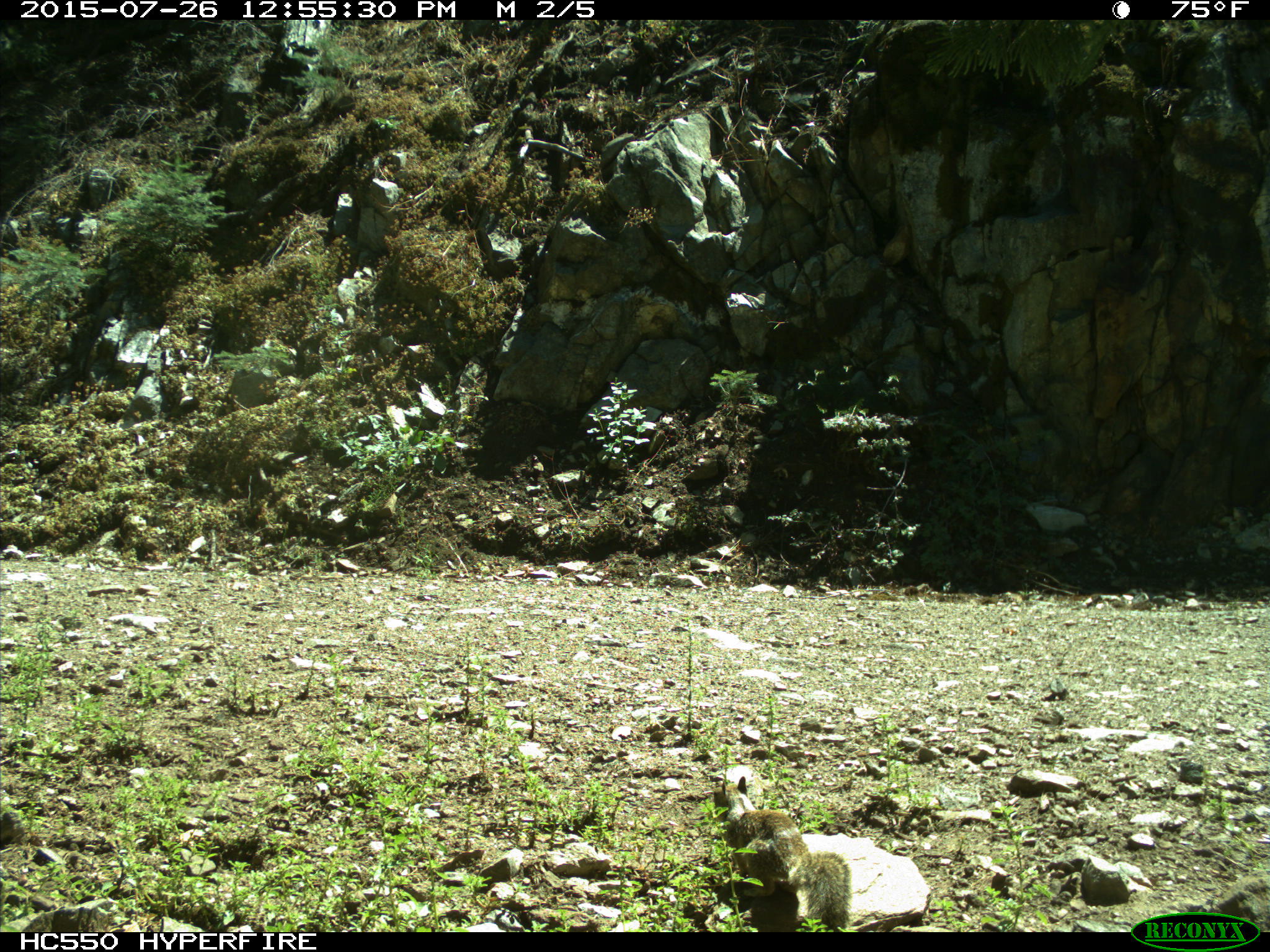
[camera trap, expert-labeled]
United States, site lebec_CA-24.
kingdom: Animalia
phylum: Chordata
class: Mammalia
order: Rodentia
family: Sciuridae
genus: Otospermophilus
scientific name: Otospermophilus beecheyi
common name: california ground squirrel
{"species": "Otospermophilus beecheyi (california ground squirrel)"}